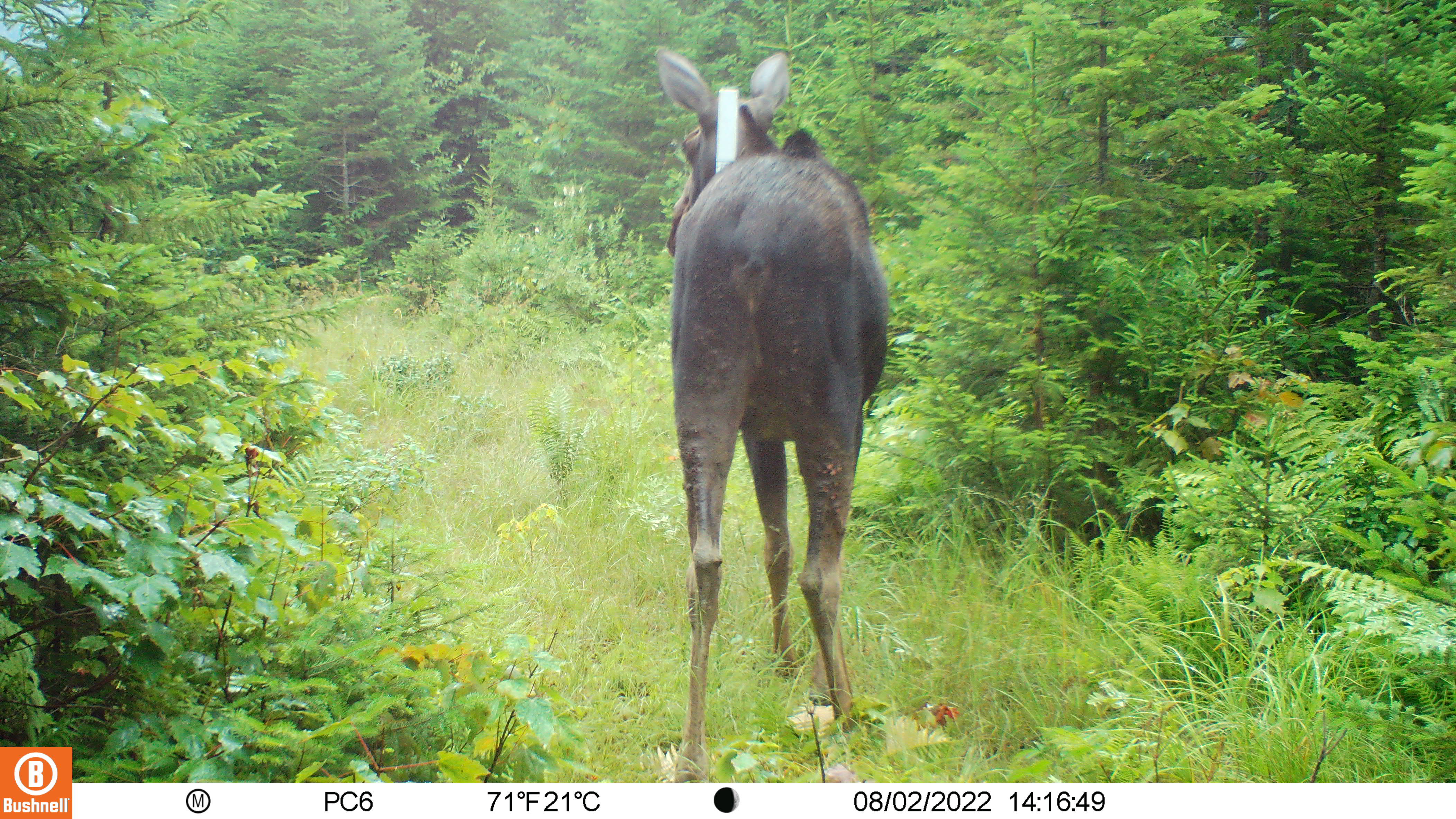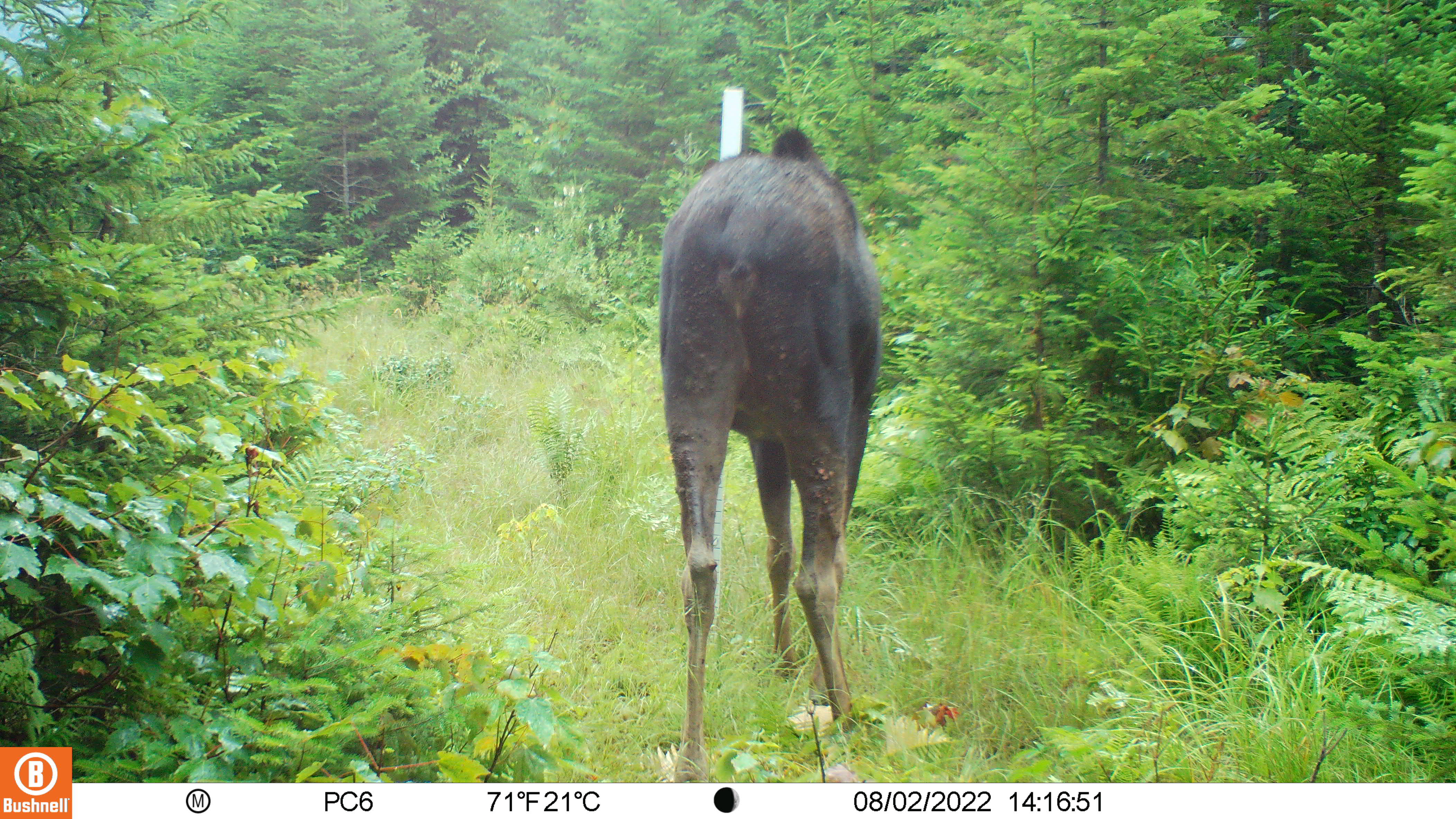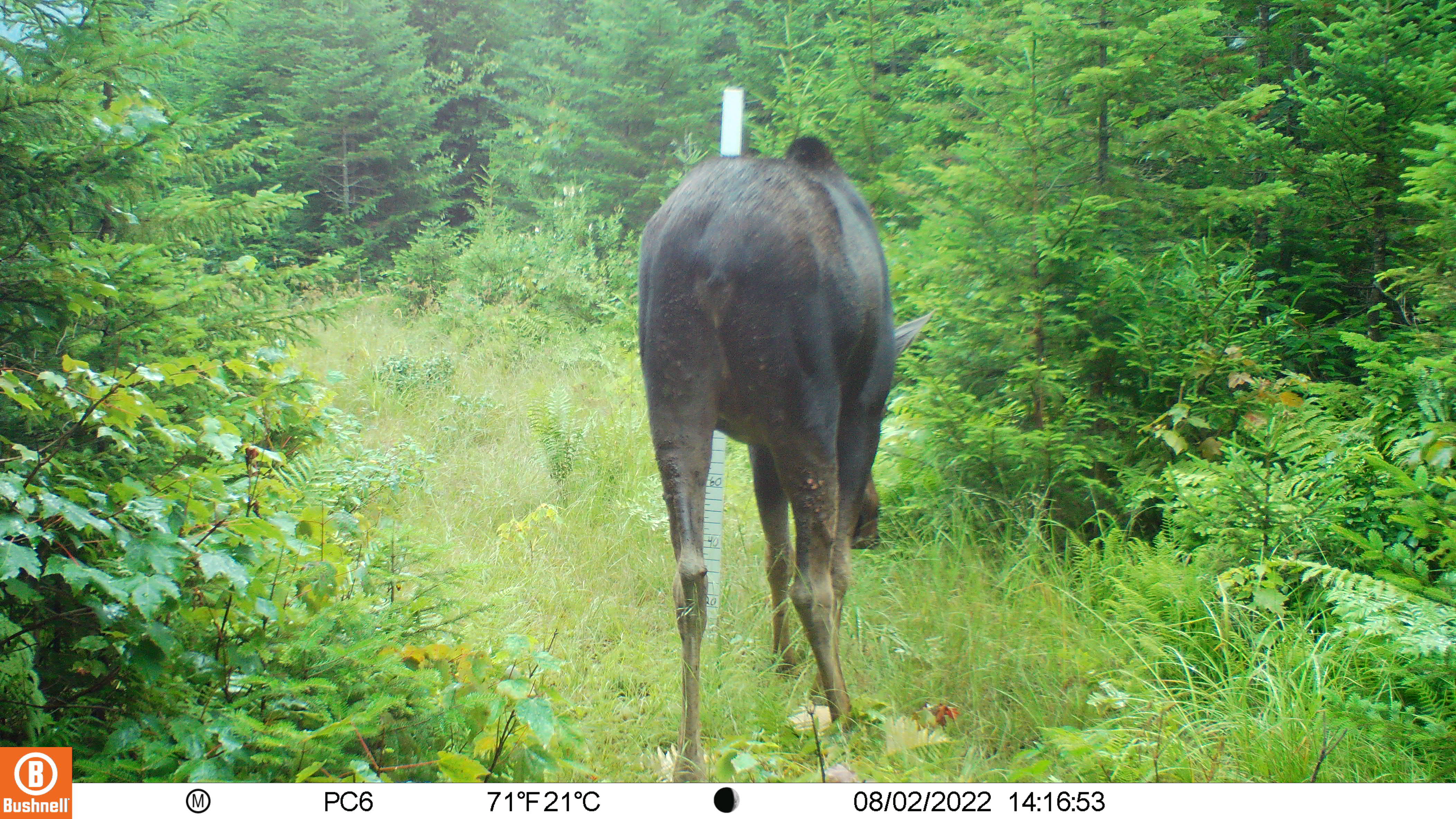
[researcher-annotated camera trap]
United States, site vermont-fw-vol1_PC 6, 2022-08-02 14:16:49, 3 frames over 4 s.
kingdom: Animalia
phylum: Chordata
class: Mammalia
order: Artiodactyla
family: Cervidae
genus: Alces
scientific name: Alces alces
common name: moose